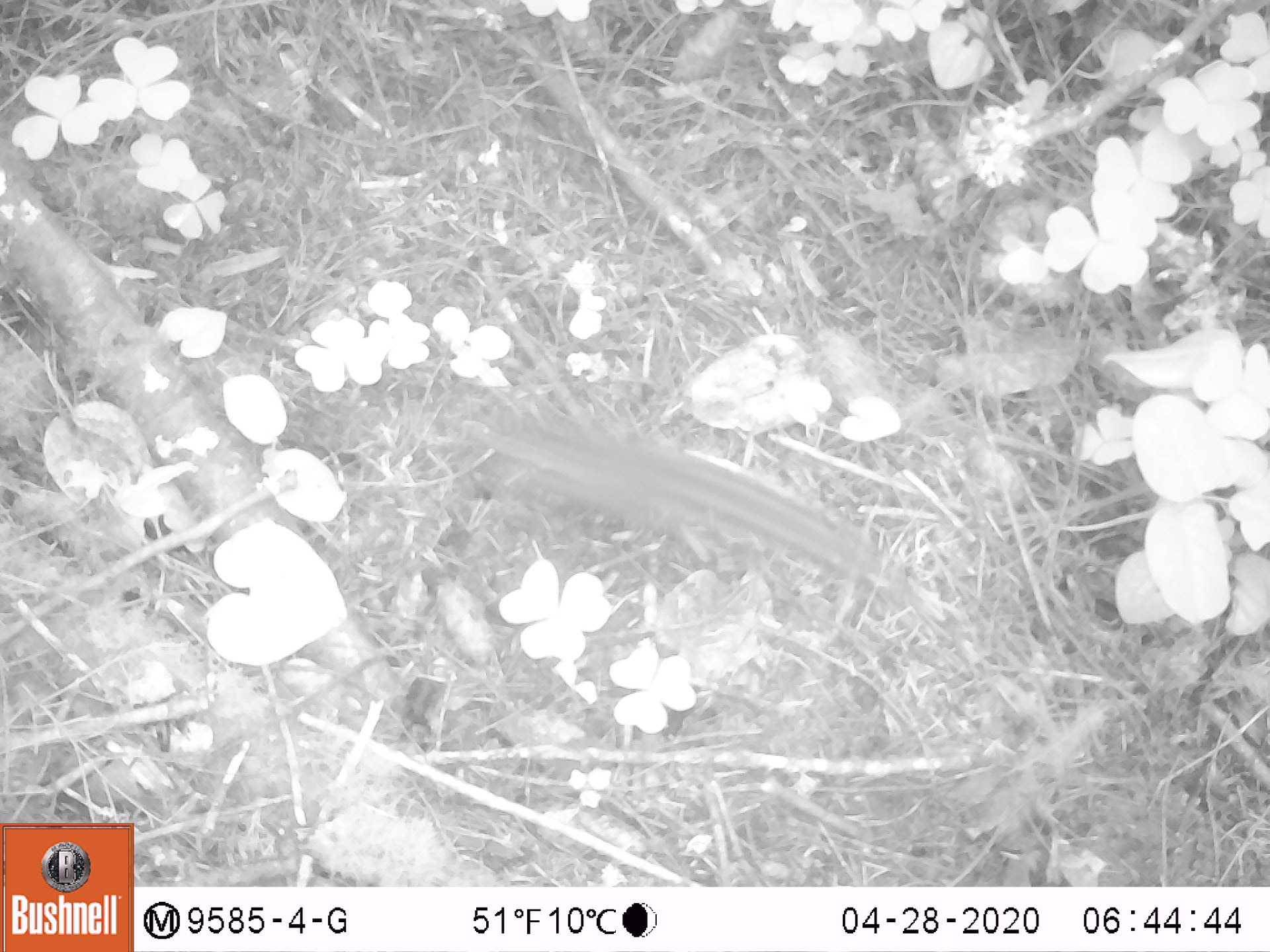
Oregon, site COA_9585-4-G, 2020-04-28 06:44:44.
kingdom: Animalia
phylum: Chordata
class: Mammalia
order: Rodentia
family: Sciuridae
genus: Neotamias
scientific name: Neotamias townsendii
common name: townsend's chipmunk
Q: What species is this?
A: Townsend's chipmunk (Neotamias townsendii).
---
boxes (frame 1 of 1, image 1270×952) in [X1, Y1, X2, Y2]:
townsend's chipmunk: [450, 386, 891, 591]